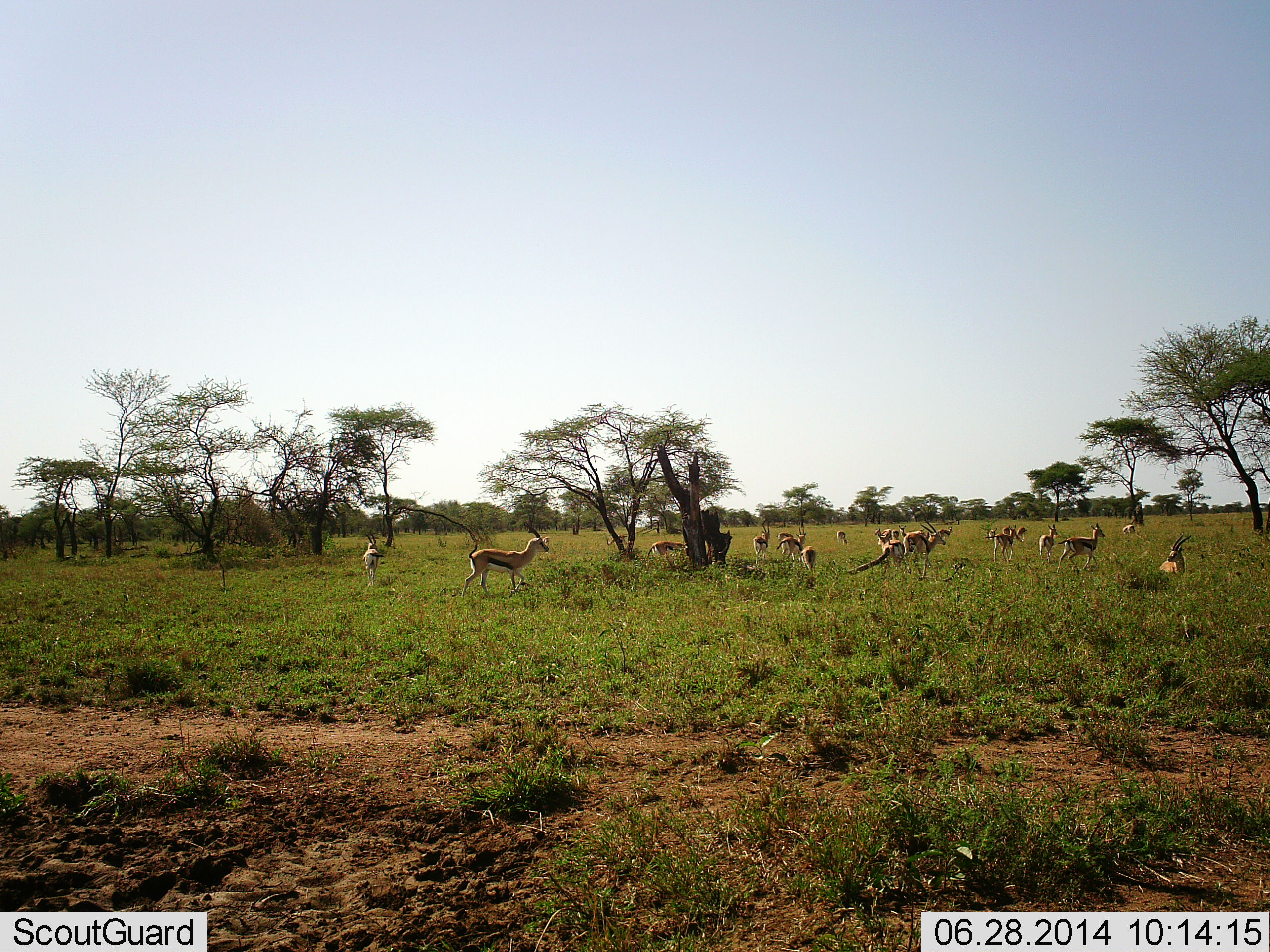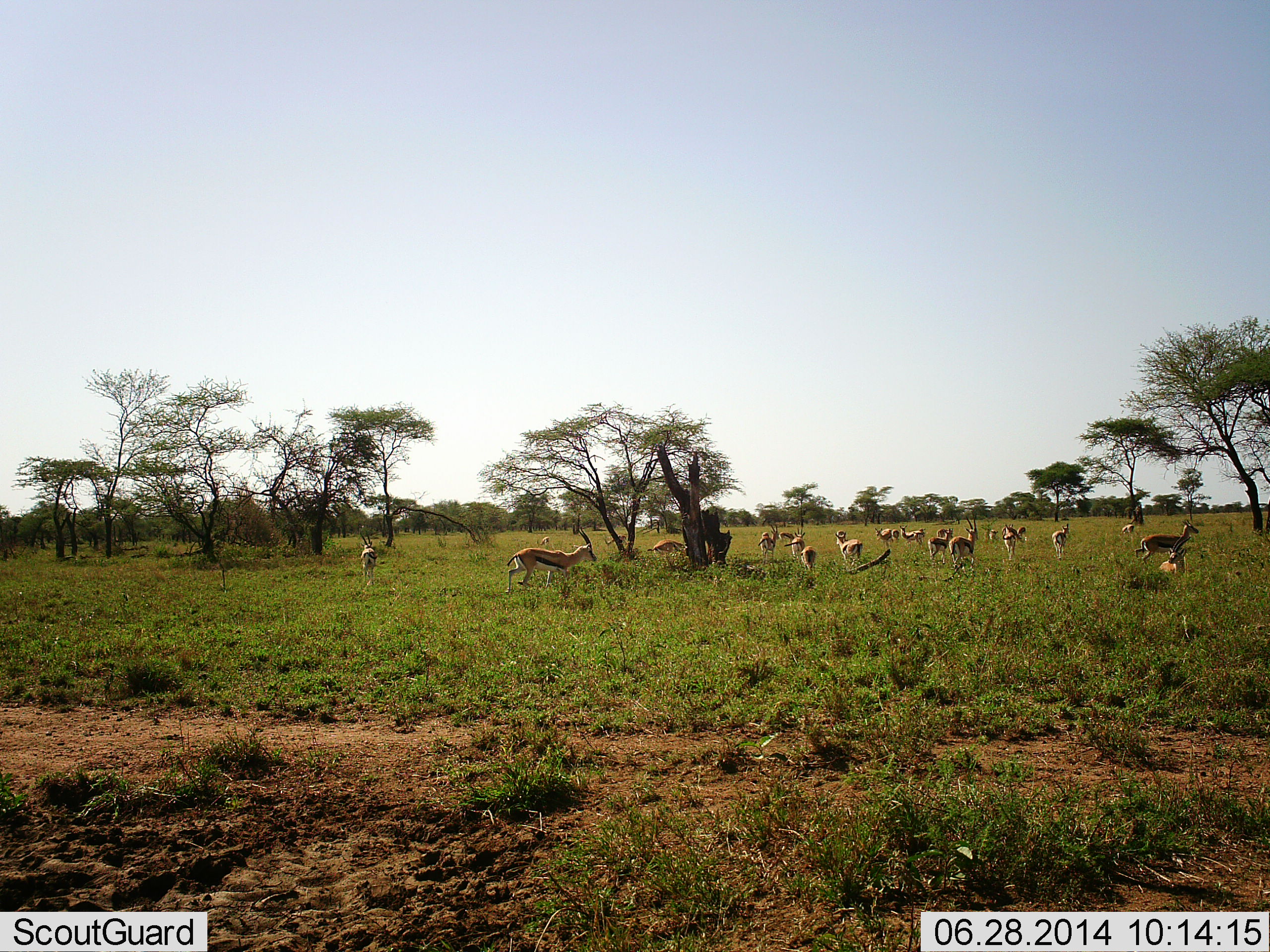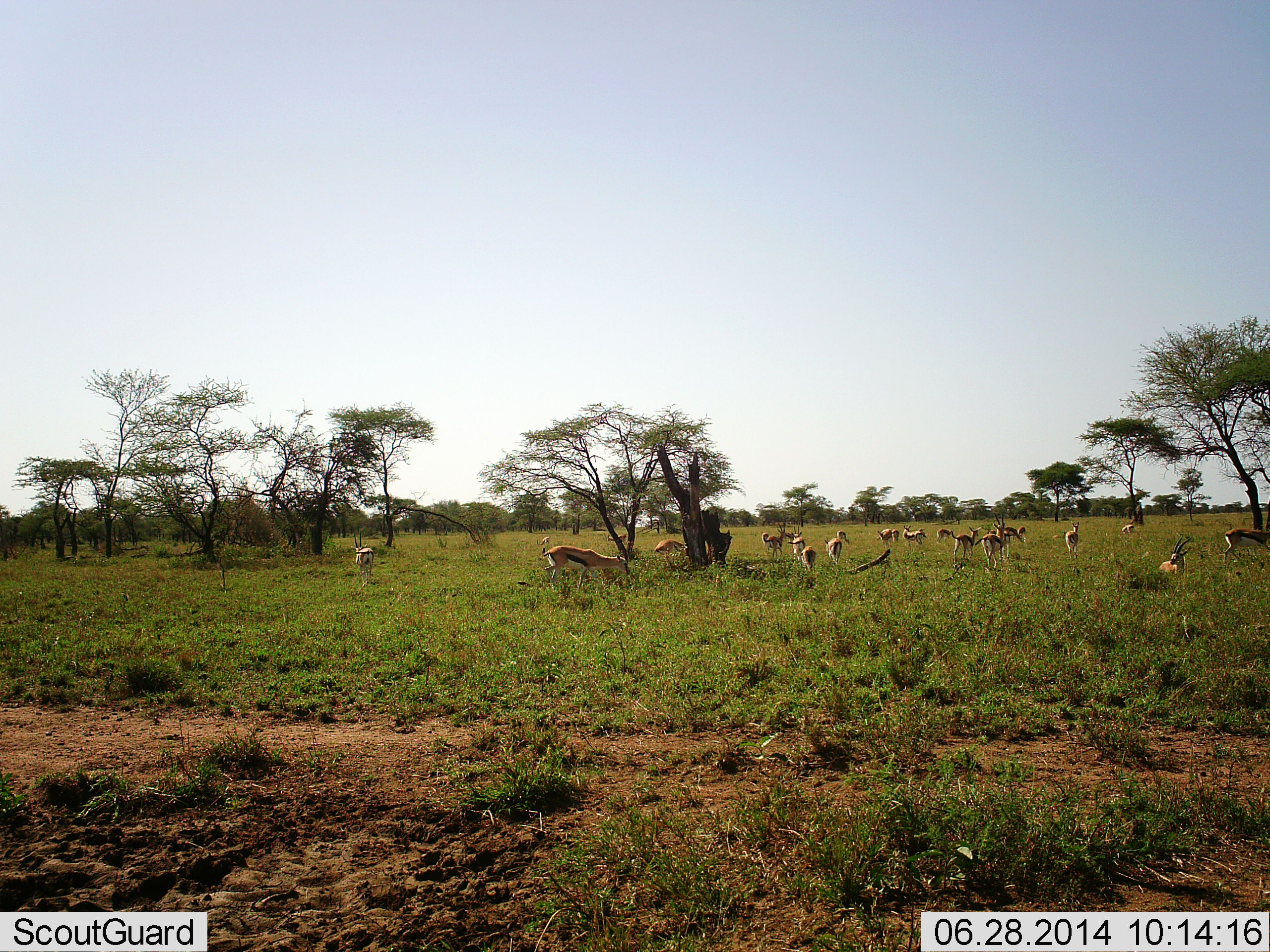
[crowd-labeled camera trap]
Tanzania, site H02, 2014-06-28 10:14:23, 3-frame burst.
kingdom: Animalia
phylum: Chordata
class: Mammalia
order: Artiodactyla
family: Bovidae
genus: Eudorcas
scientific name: Eudorcas thomsonii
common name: thomson's gazelle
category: gazellethomsons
Gazellethomsons (thomson's gazelle) (Eudorcas thomsonii), count 11-50. Behavior (volunteer vote fractions): standing 80%, resting 10%, moving 60%, interacting 10%. Young present (vote fraction): 0%. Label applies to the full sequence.